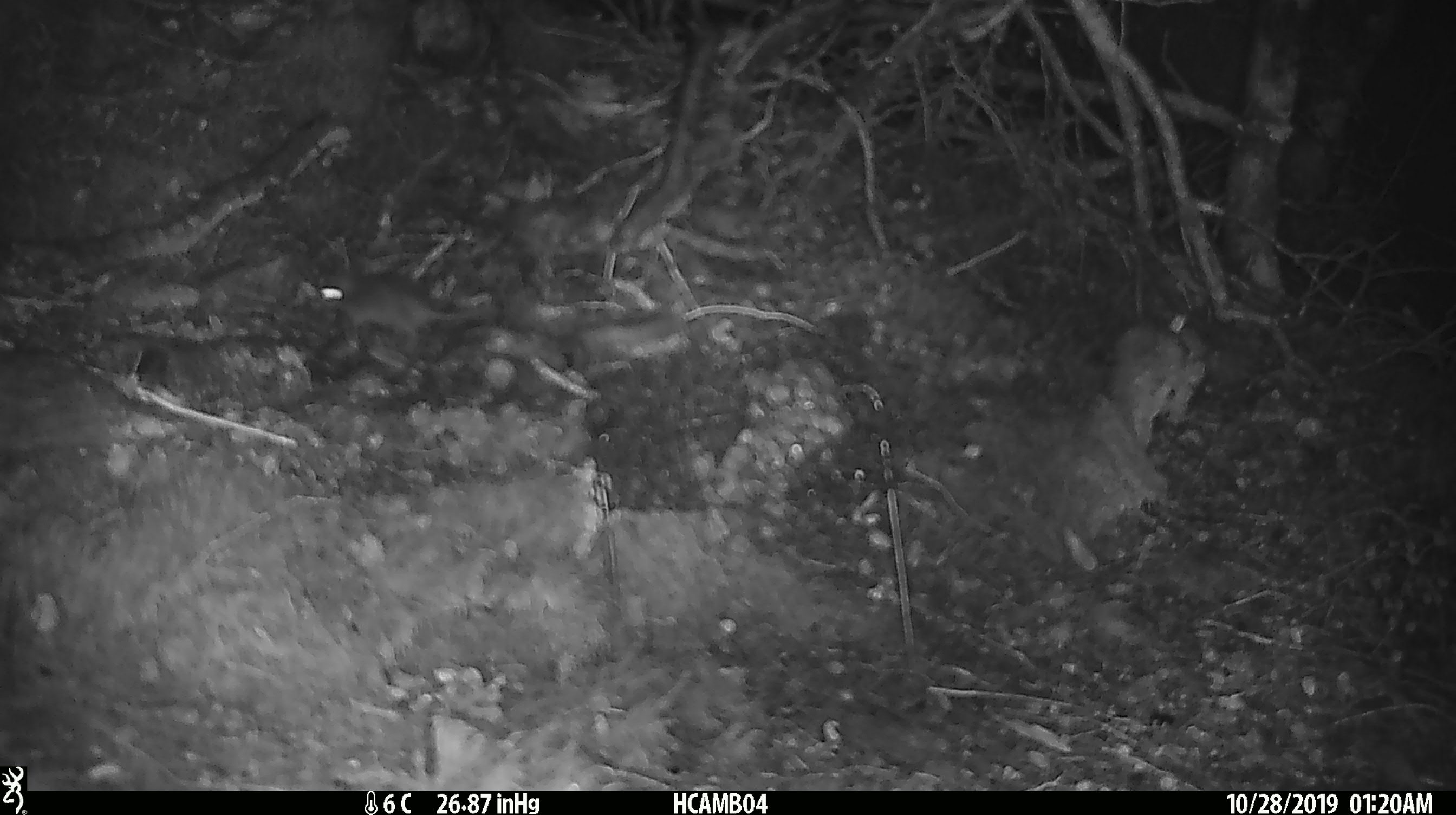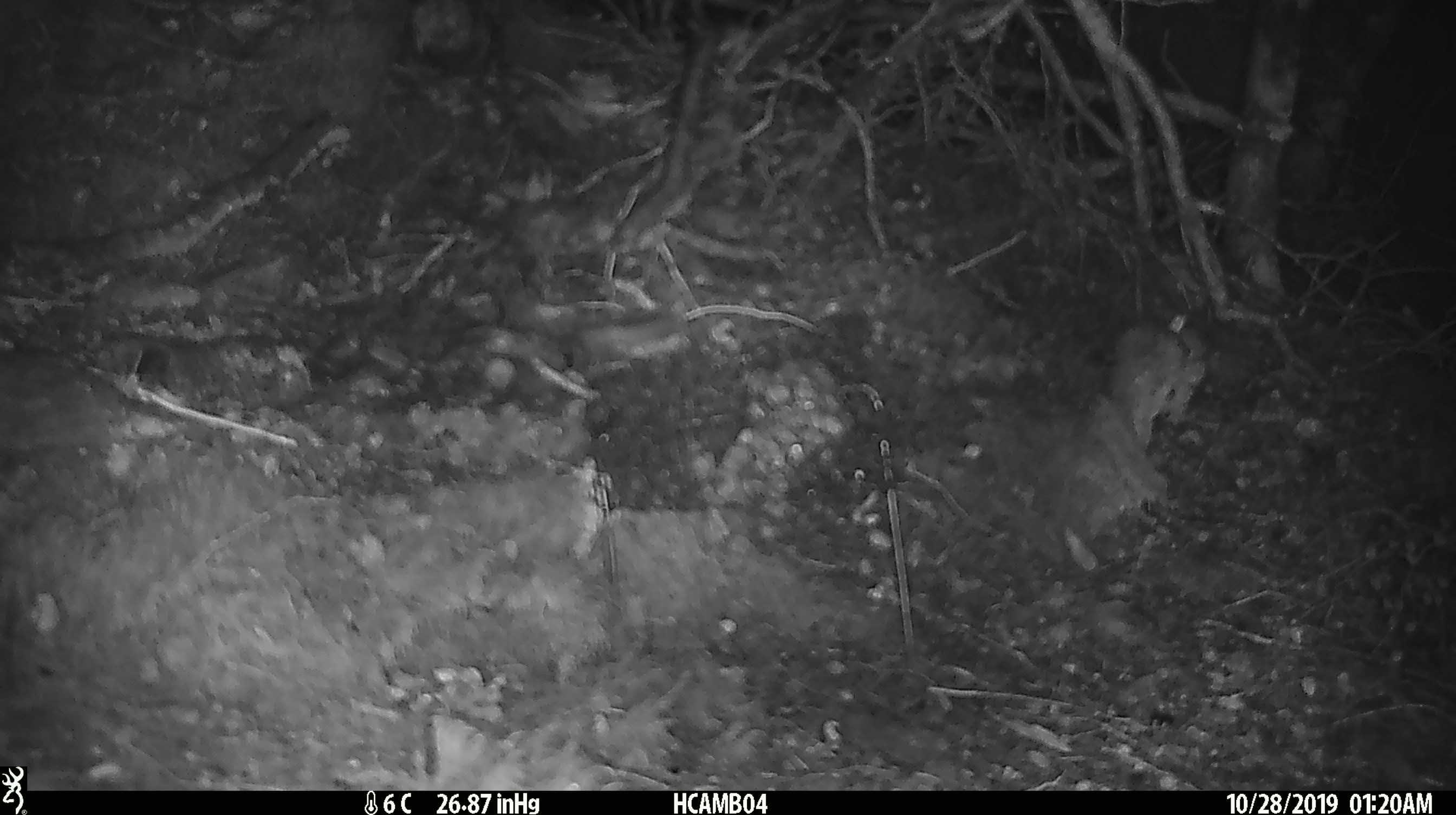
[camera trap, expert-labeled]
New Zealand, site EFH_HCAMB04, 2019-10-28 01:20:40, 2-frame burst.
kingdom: Animalia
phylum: Chordata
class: Mammalia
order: Rodentia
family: Muridae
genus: Mus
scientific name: Mus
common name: mouse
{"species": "mouse (Mus)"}